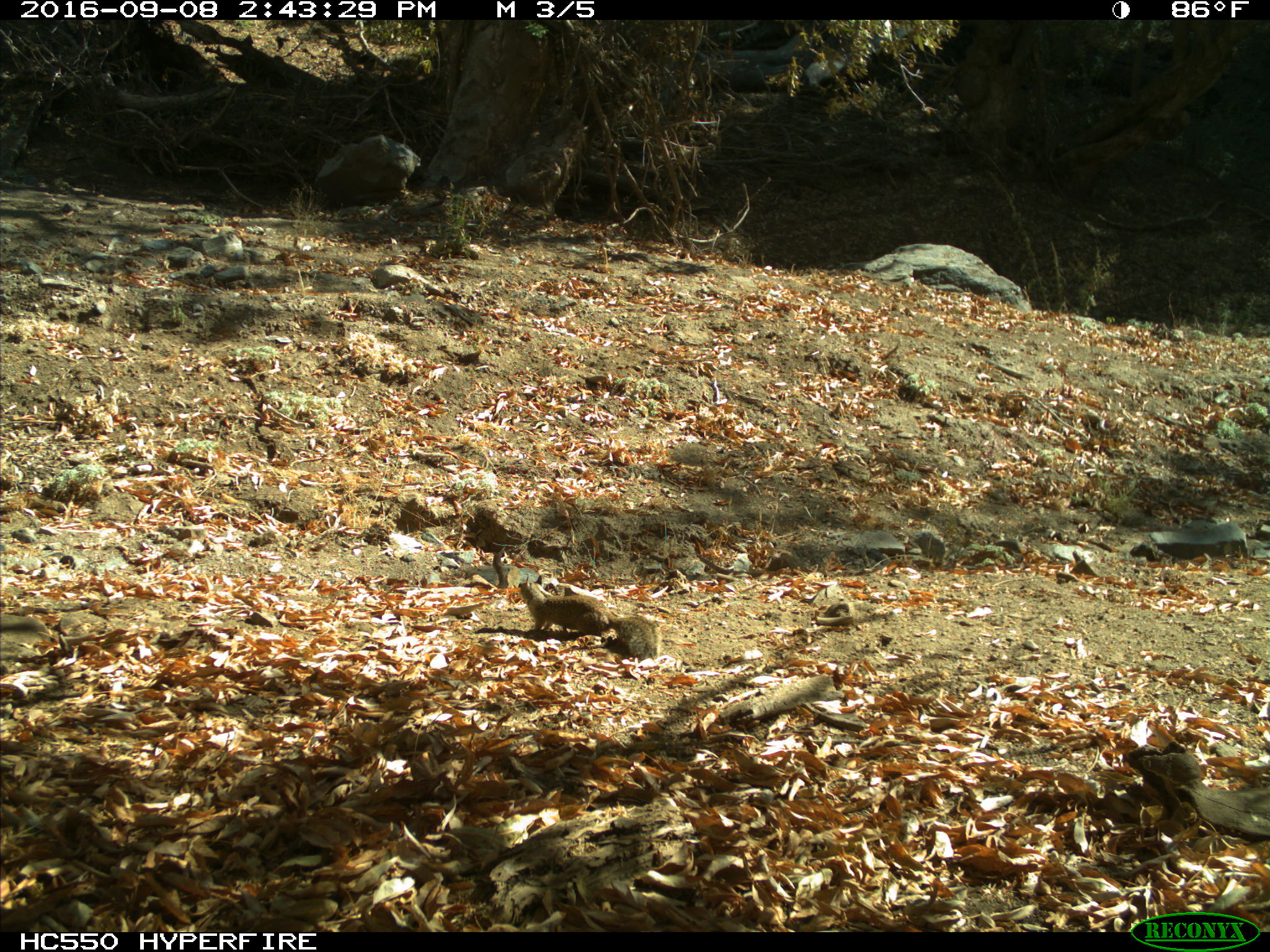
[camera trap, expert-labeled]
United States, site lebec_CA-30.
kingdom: Animalia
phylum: Chordata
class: Mammalia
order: Rodentia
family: Sciuridae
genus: Otospermophilus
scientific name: Otospermophilus beecheyi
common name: california ground squirrel